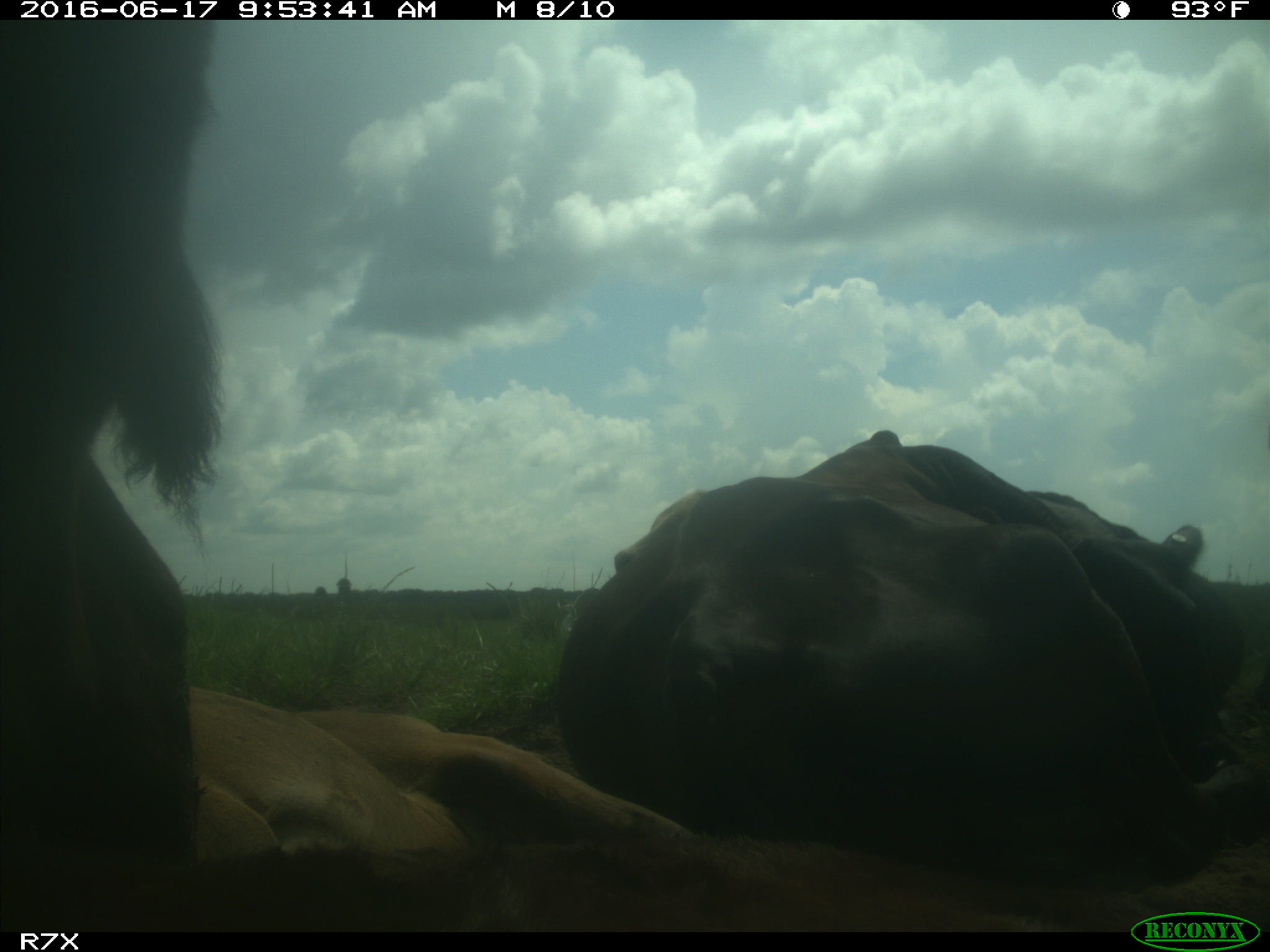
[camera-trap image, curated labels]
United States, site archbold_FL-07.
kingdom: Animalia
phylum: Chordata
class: Mammalia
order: Artiodactyla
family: Bovidae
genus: Bos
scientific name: Bos taurus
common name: domestic cow